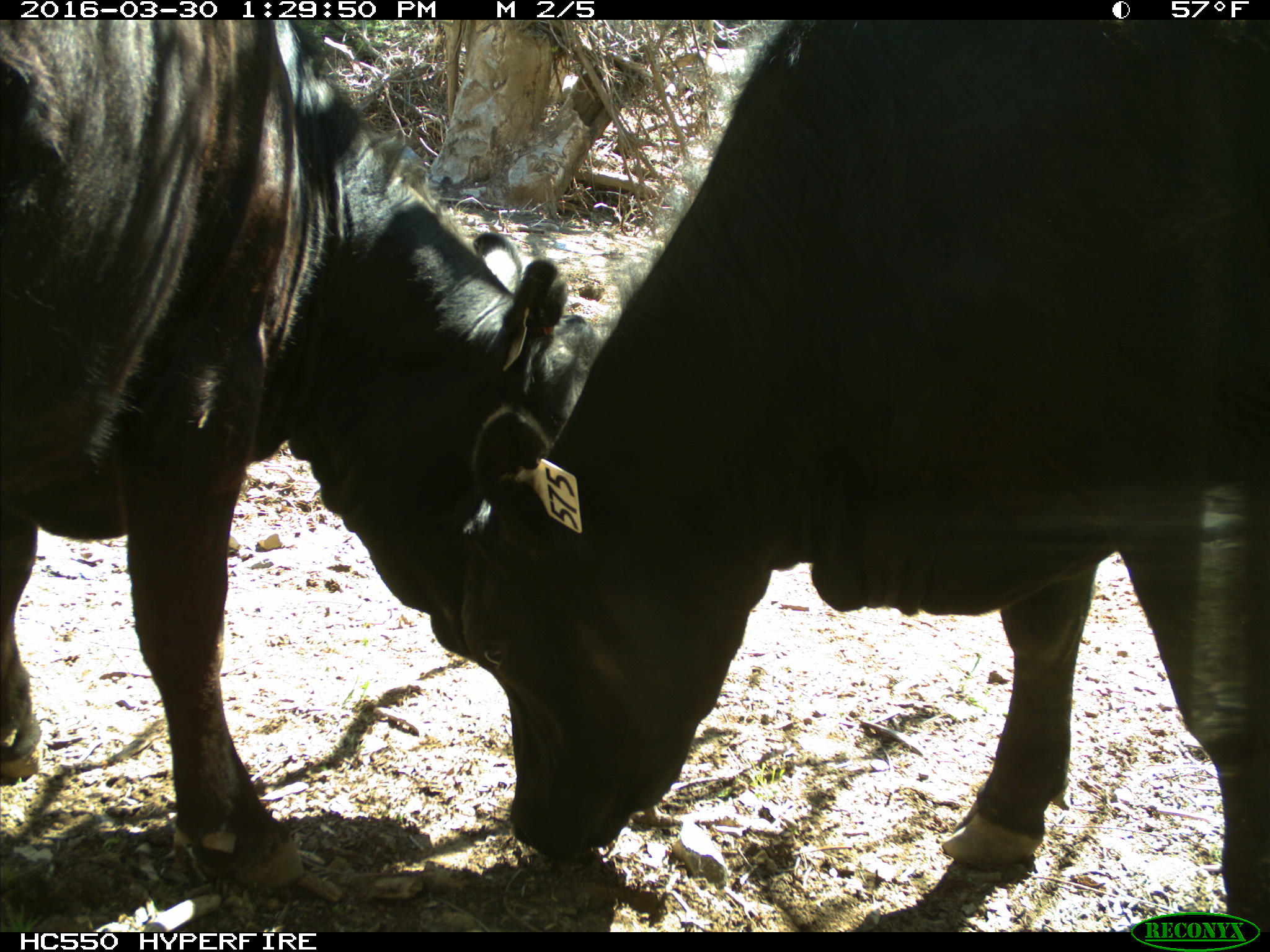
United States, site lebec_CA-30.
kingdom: Animalia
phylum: Chordata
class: Mammalia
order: Artiodactyla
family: Bovidae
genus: Bos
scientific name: Bos taurus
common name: domestic cow